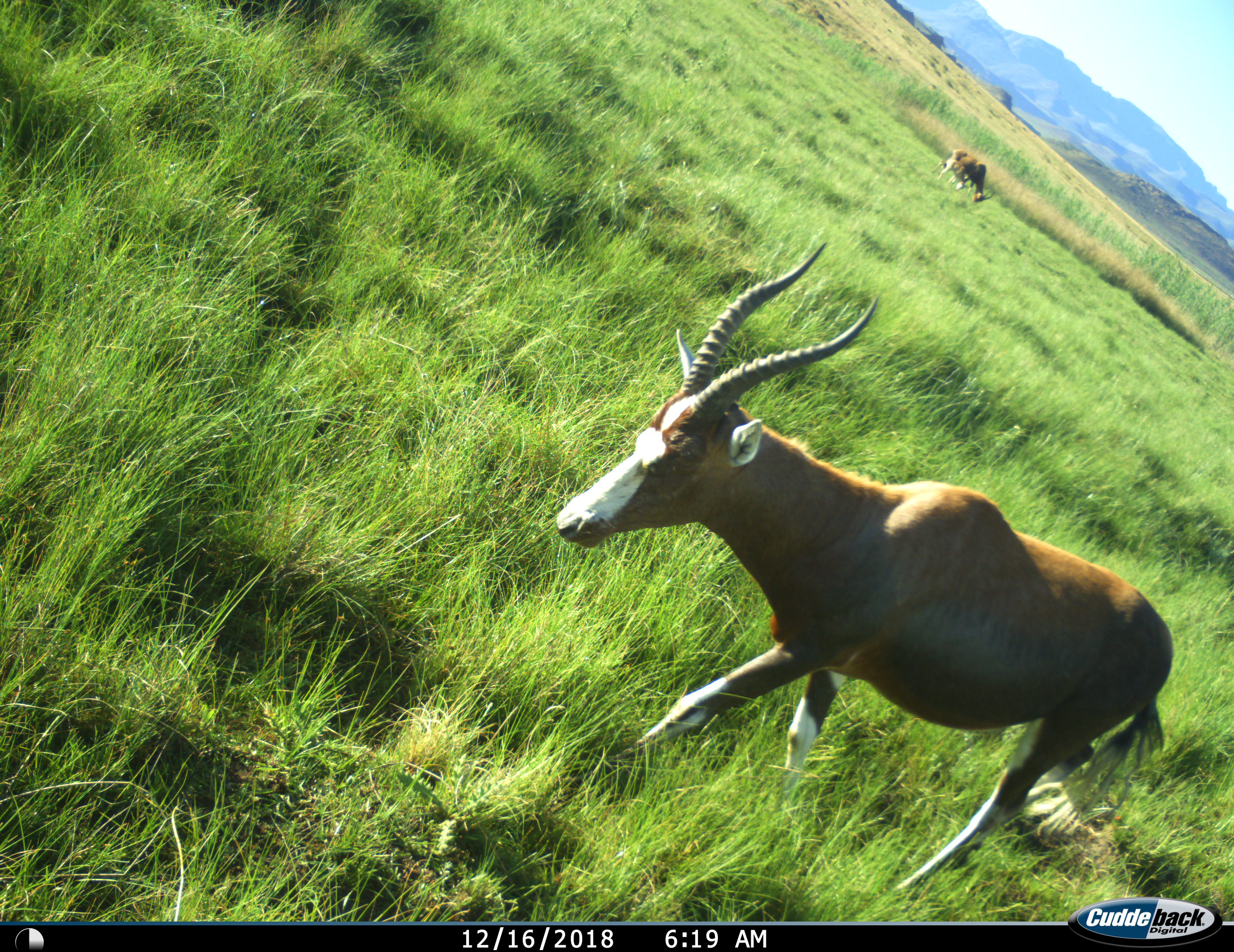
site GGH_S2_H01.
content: unidentified animal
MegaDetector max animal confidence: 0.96